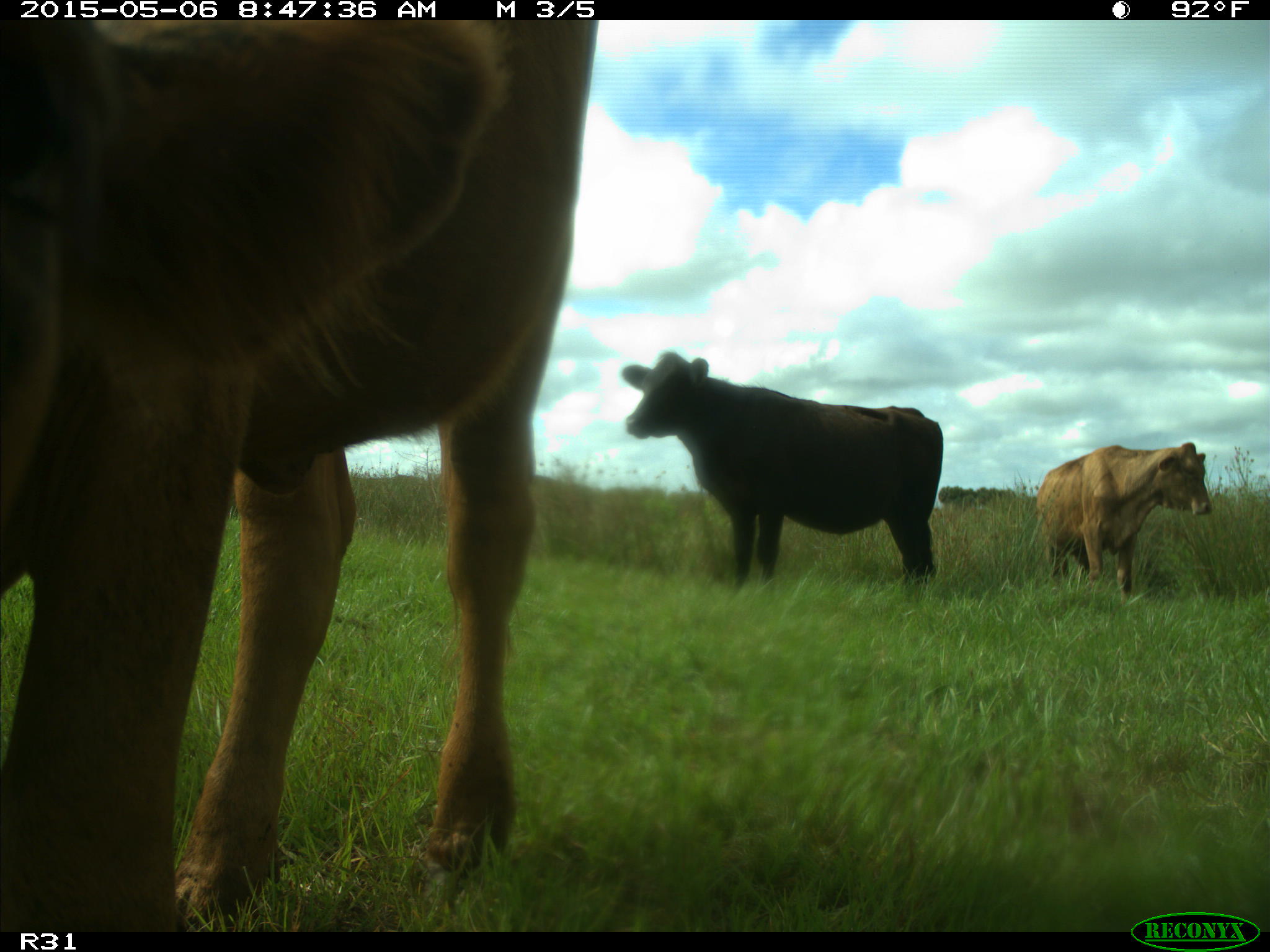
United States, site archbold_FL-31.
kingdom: Animalia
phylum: Chordata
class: Mammalia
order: Artiodactyla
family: Bovidae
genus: Bos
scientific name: Bos taurus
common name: domestic cow